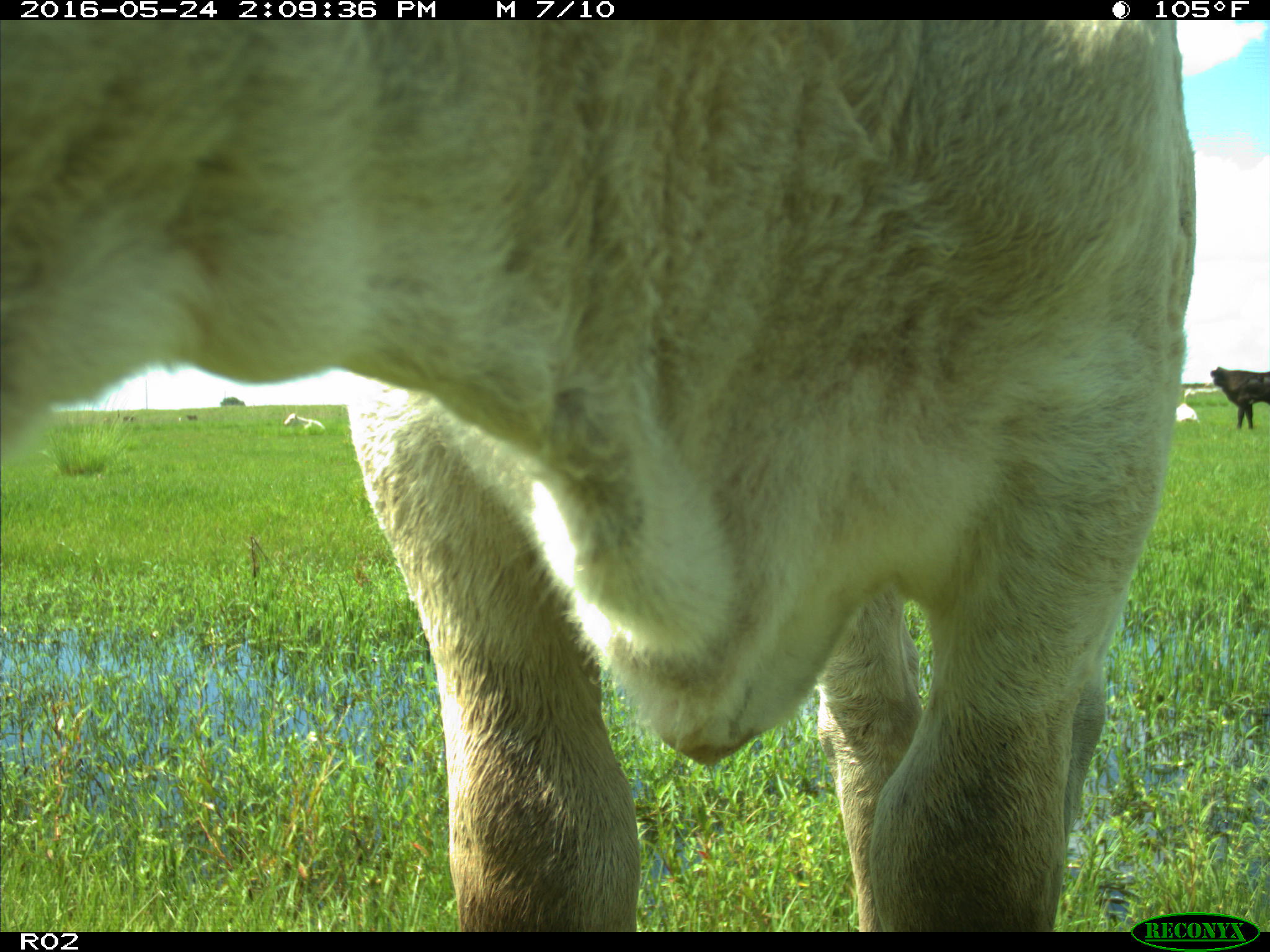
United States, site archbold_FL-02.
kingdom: Animalia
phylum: Chordata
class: Mammalia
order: Artiodactyla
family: Bovidae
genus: Bos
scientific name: Bos taurus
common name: domestic cow